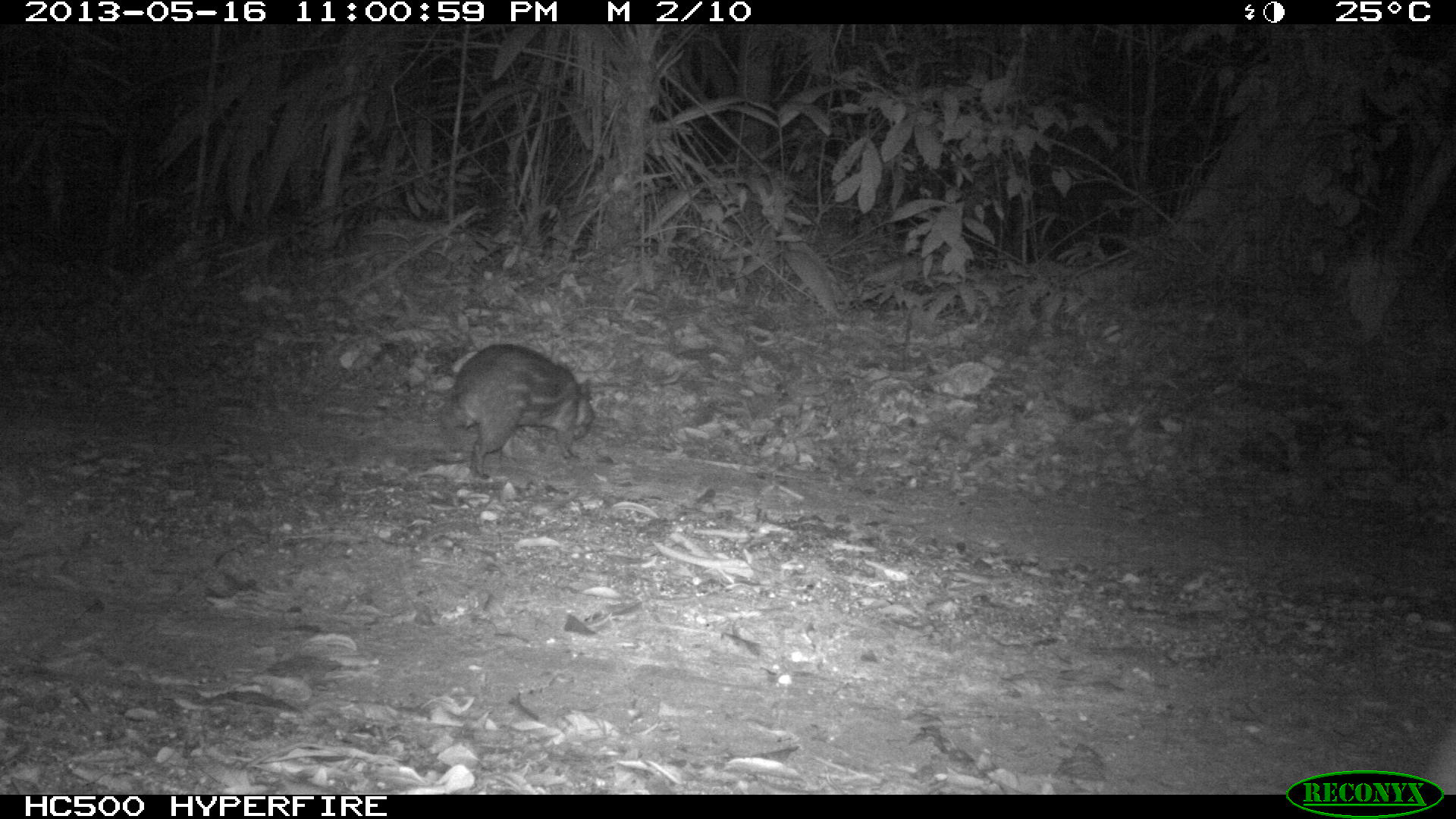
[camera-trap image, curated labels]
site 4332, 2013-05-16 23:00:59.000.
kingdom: Animalia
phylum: Chordata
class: Mammalia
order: Rodentia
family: Cuniculidae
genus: Cuniculus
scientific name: Cuniculus paca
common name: lowland paca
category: agouti paca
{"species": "agouti paca (lowland paca) (Cuniculus paca)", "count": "1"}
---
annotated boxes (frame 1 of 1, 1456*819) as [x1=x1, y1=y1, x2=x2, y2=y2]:
agouti paca: [x1=440, y1=342, x2=592, y2=480]